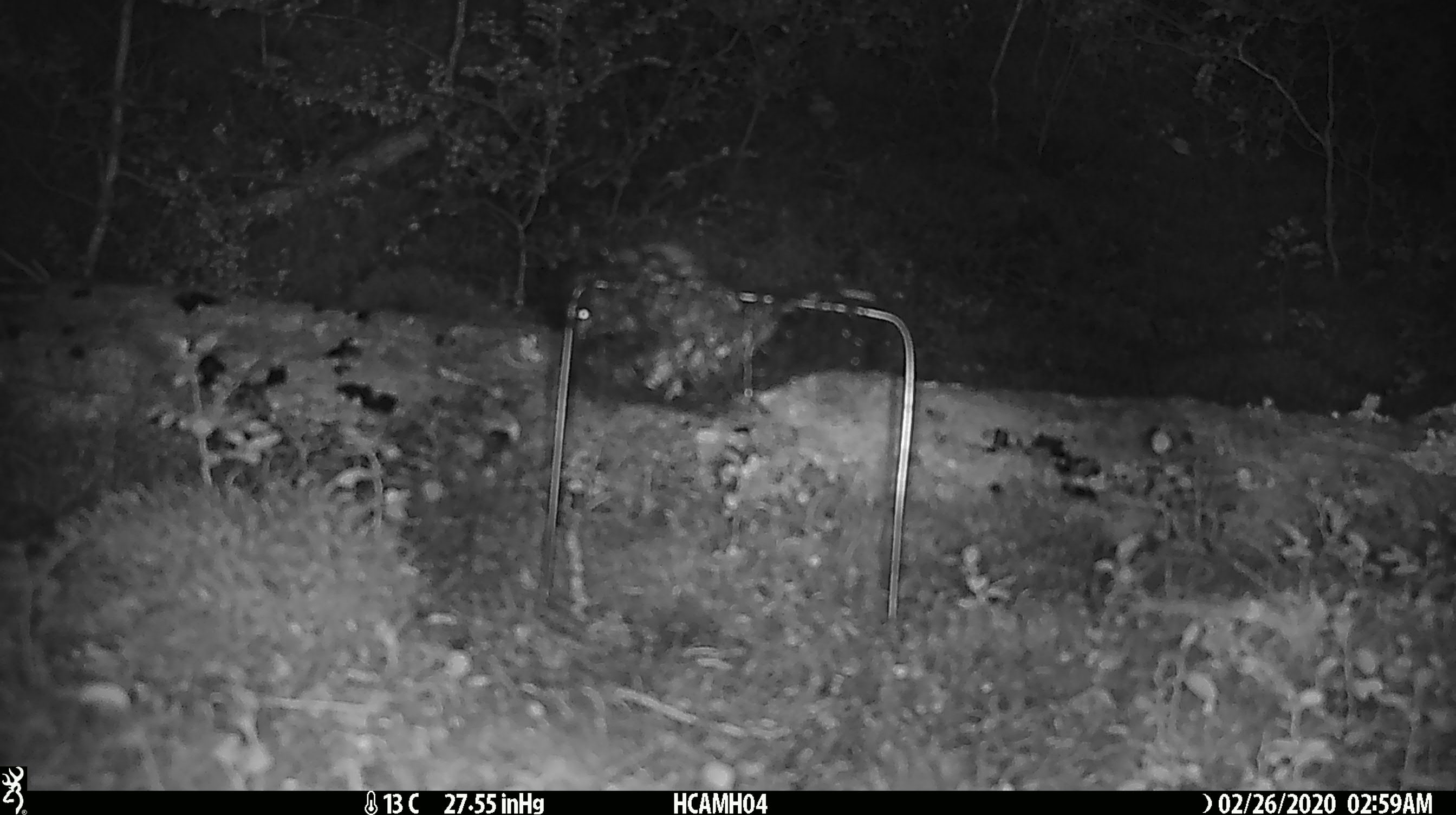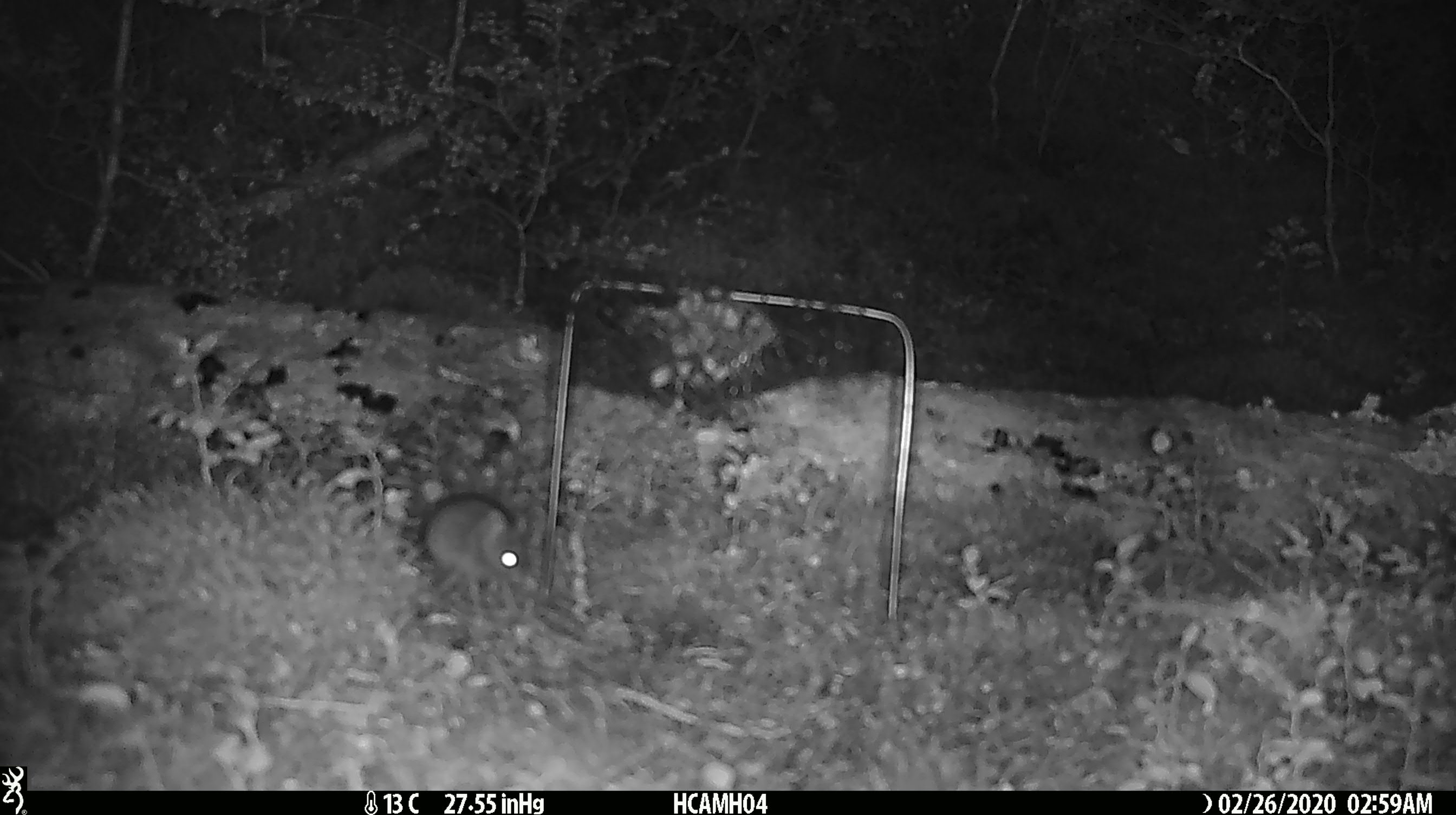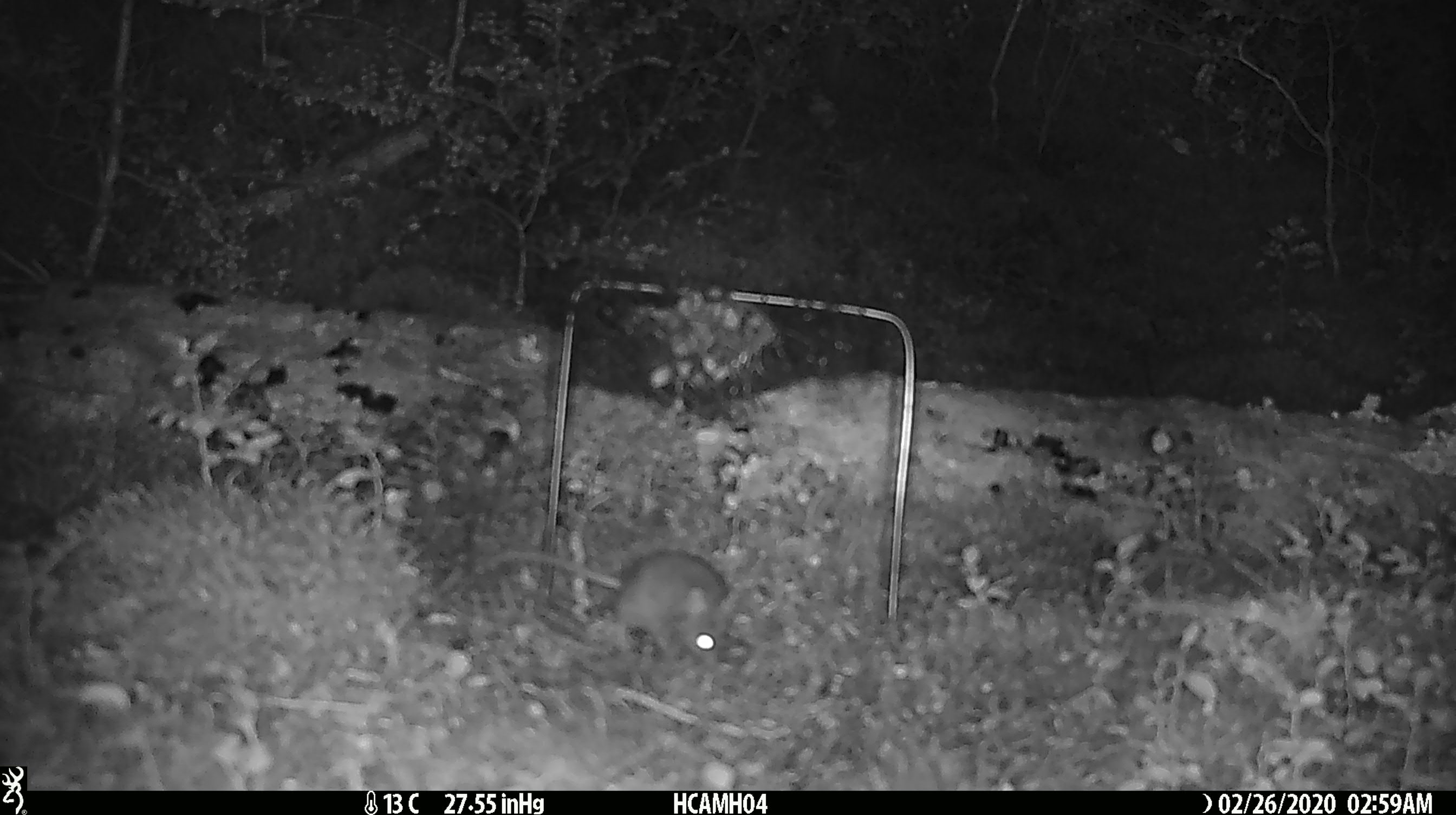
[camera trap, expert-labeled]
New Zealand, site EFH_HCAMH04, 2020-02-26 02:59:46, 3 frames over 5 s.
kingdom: Animalia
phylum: Chordata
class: Mammalia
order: Rodentia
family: Muridae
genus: Mus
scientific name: Mus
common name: mouse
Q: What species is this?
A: Mouse (Mus).